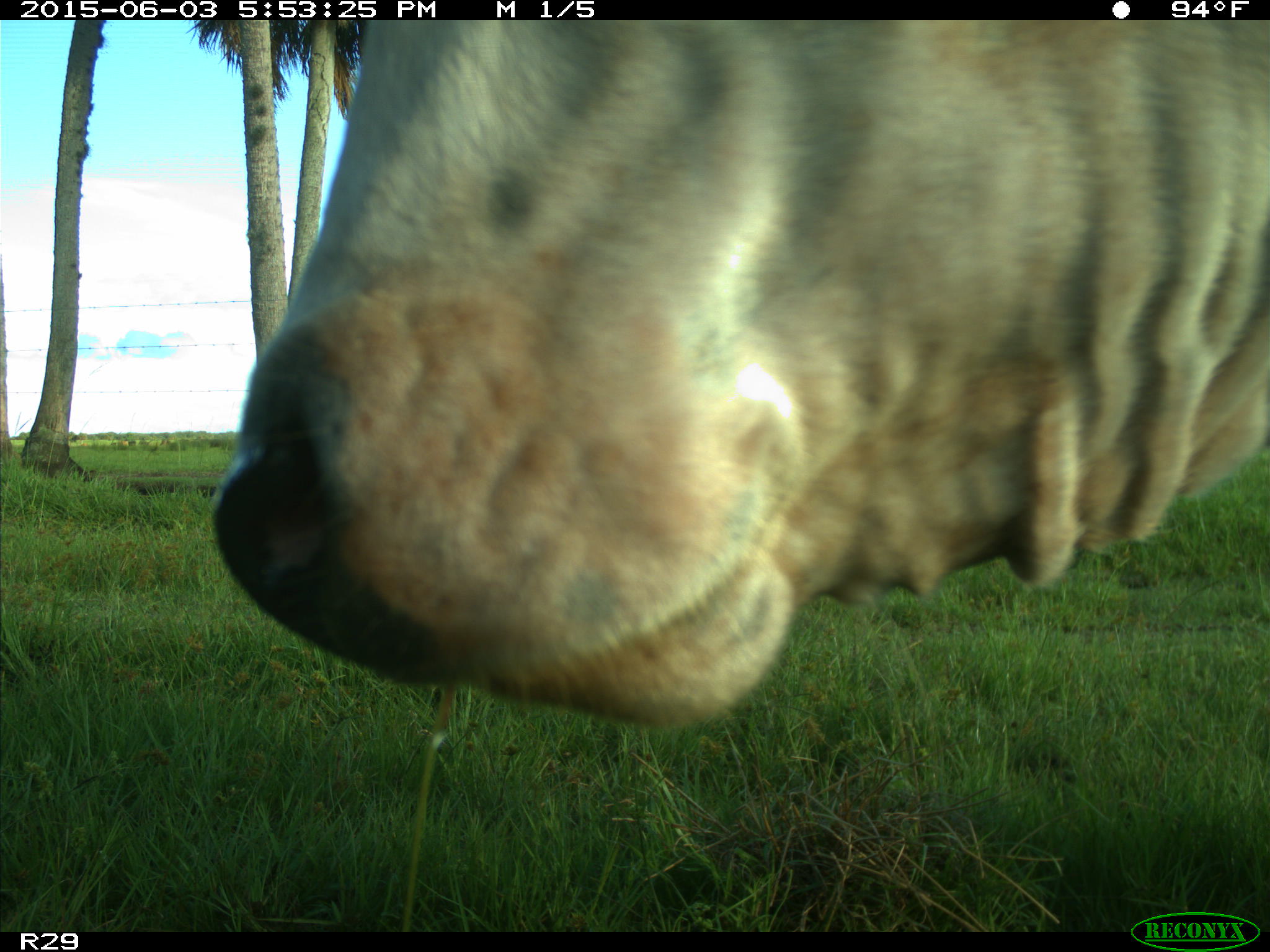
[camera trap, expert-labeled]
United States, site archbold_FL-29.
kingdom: Animalia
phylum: Chordata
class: Mammalia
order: Artiodactyla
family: Bovidae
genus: Bos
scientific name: Bos taurus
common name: domestic cow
Bos taurus (domestic cow).